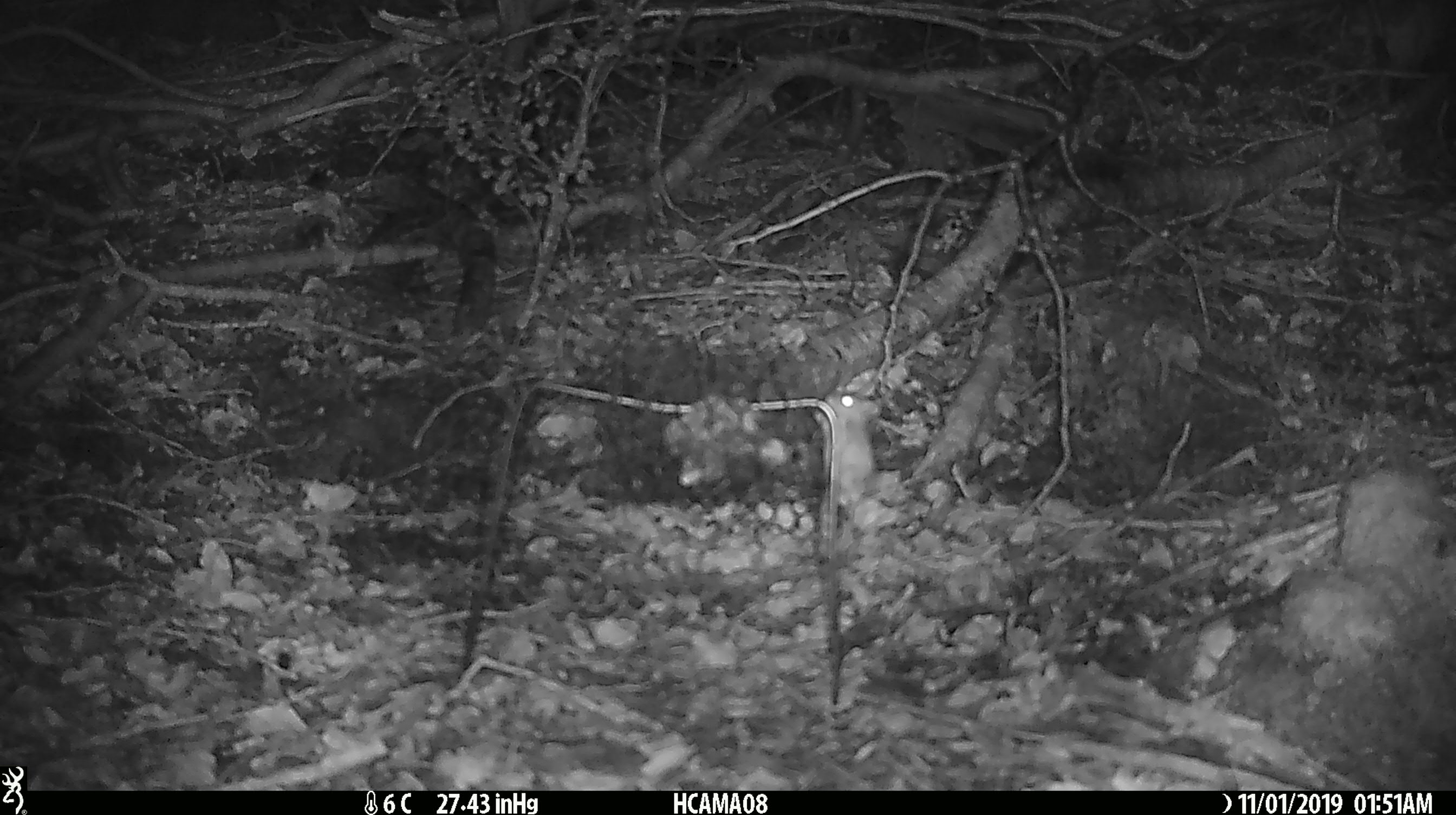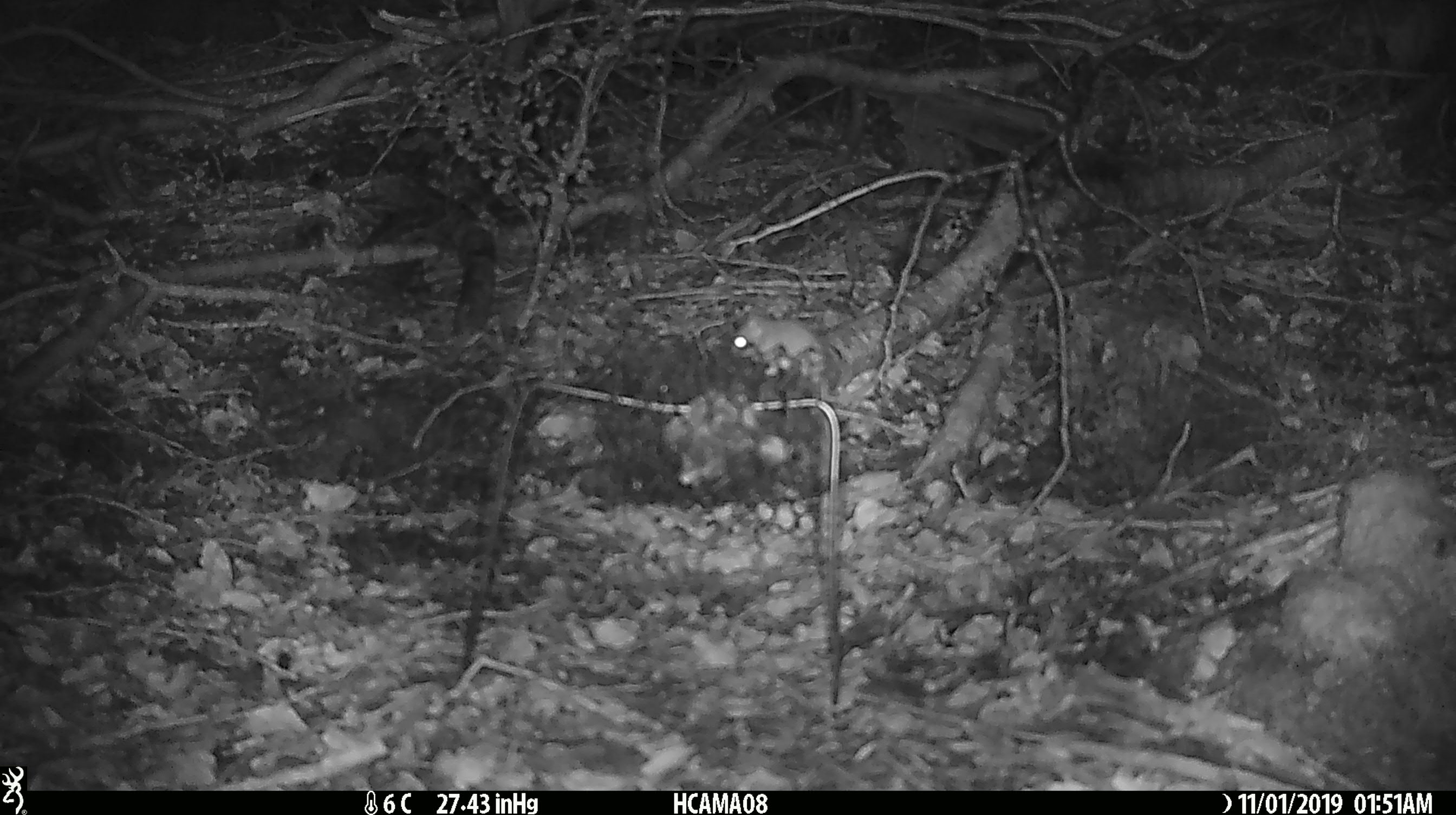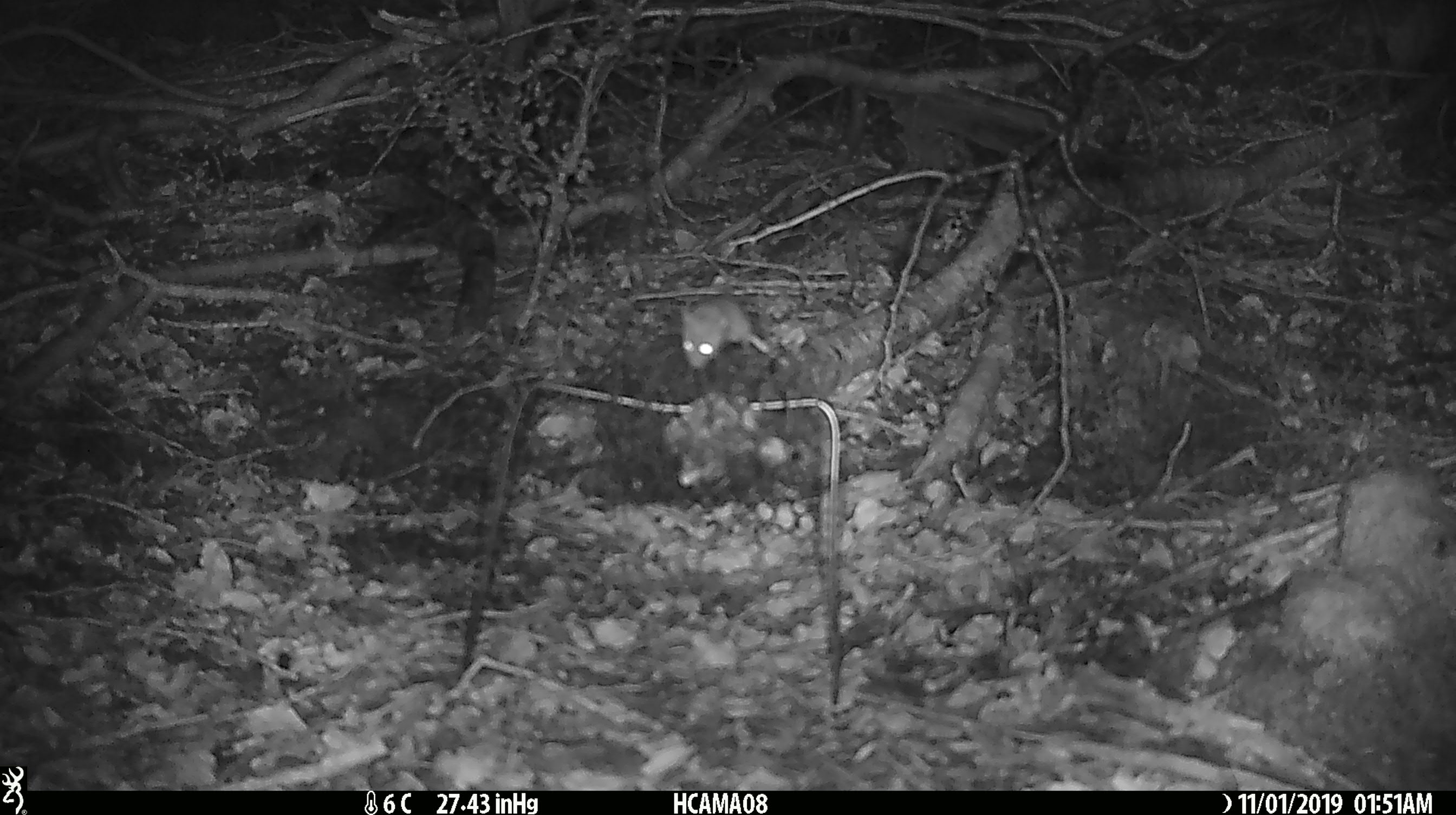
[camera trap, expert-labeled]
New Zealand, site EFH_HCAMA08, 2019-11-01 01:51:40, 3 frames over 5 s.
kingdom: Animalia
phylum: Chordata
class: Mammalia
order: Rodentia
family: Muridae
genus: Mus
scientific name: Mus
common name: mouse